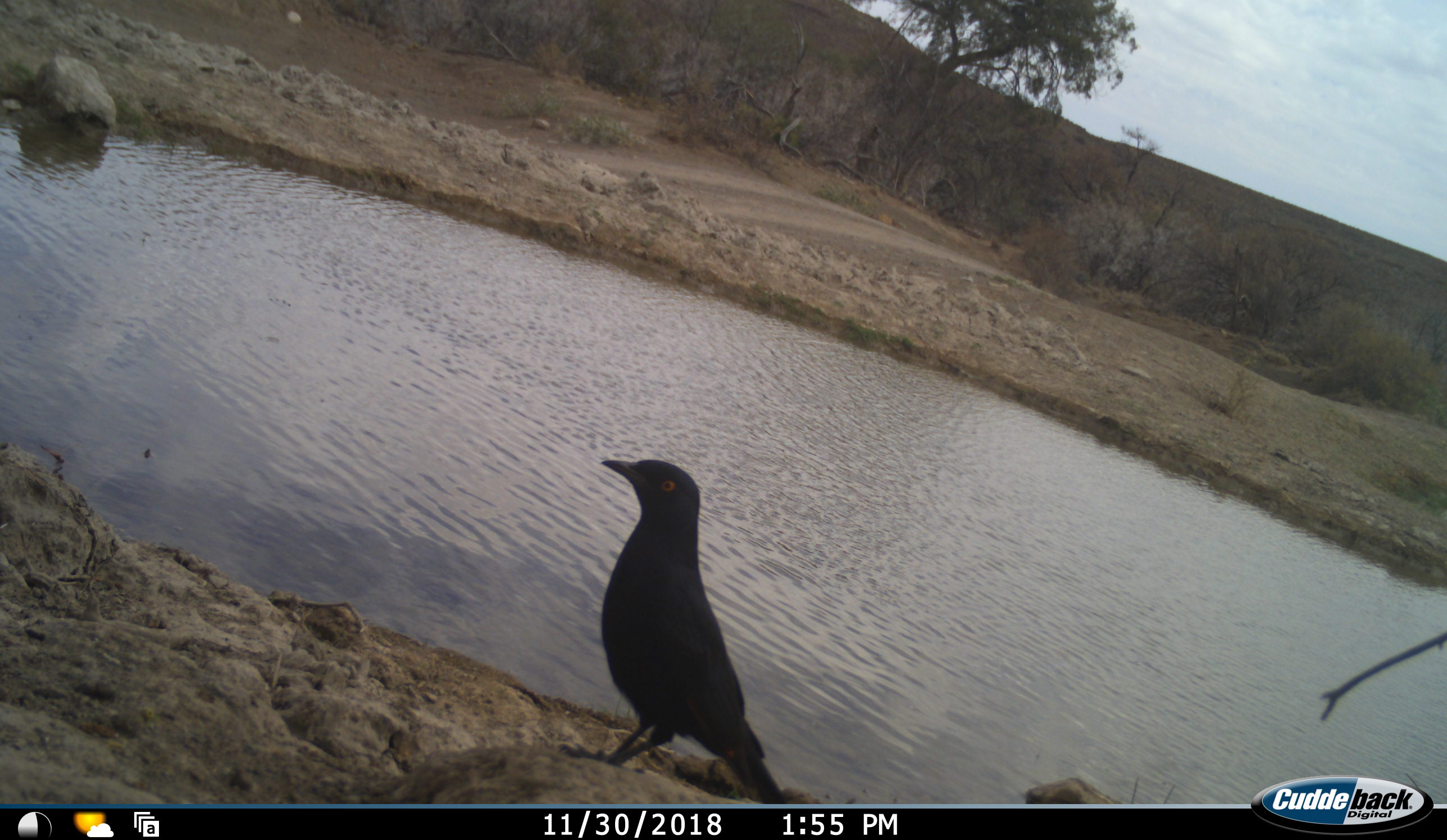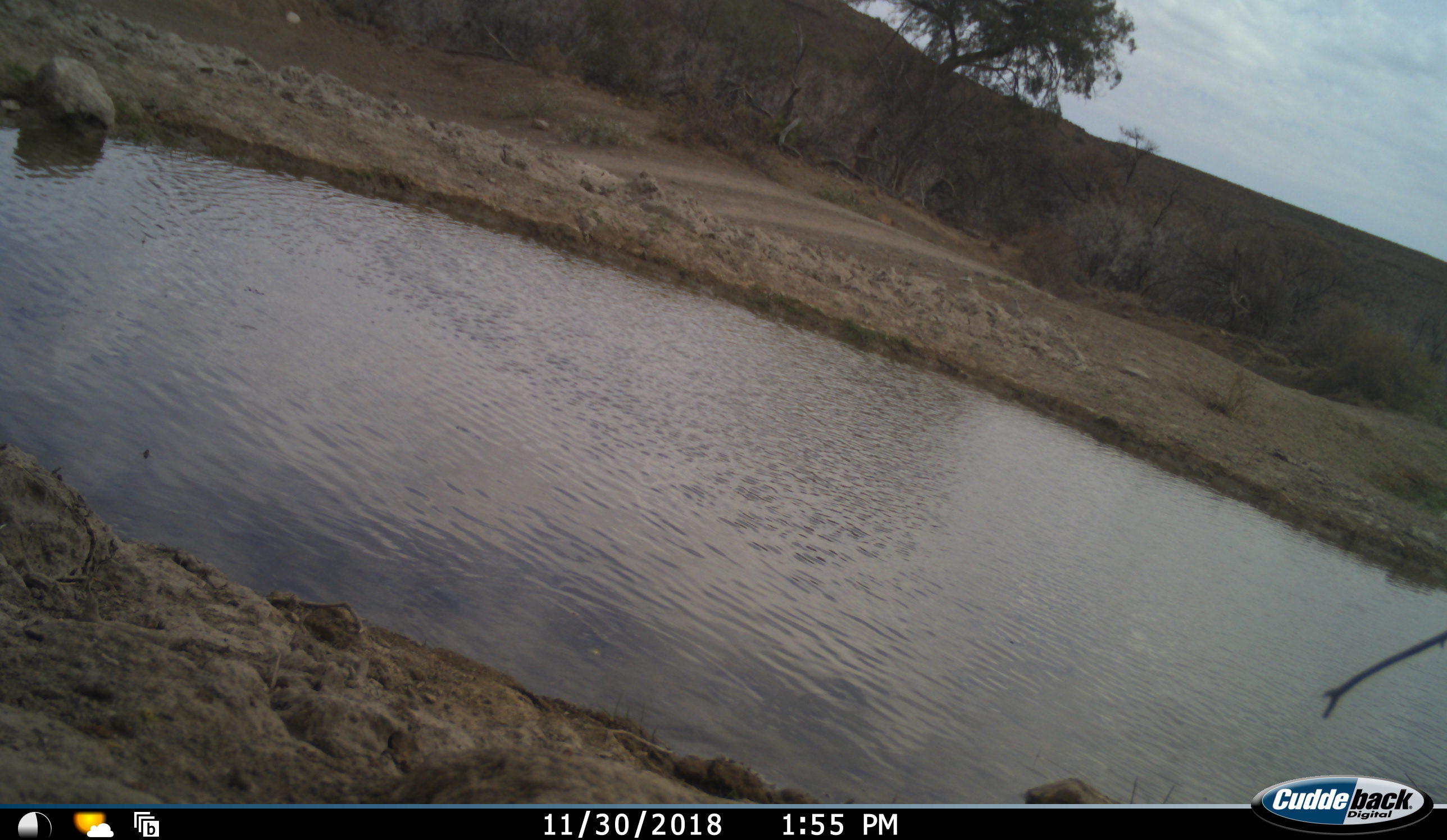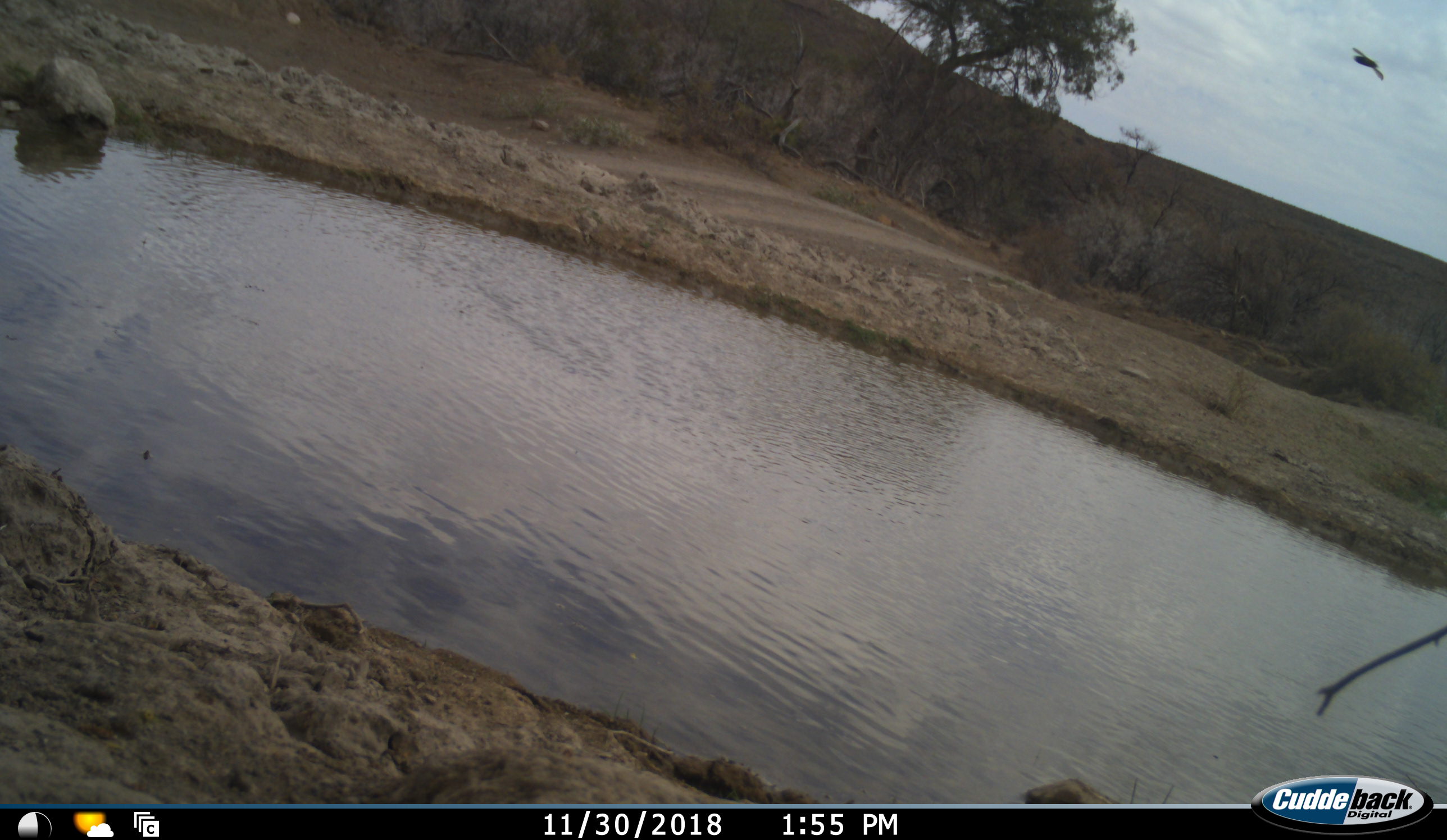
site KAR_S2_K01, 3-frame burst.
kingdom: Animalia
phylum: Chordata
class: Aves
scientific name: Aves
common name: bird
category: birdother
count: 1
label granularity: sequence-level